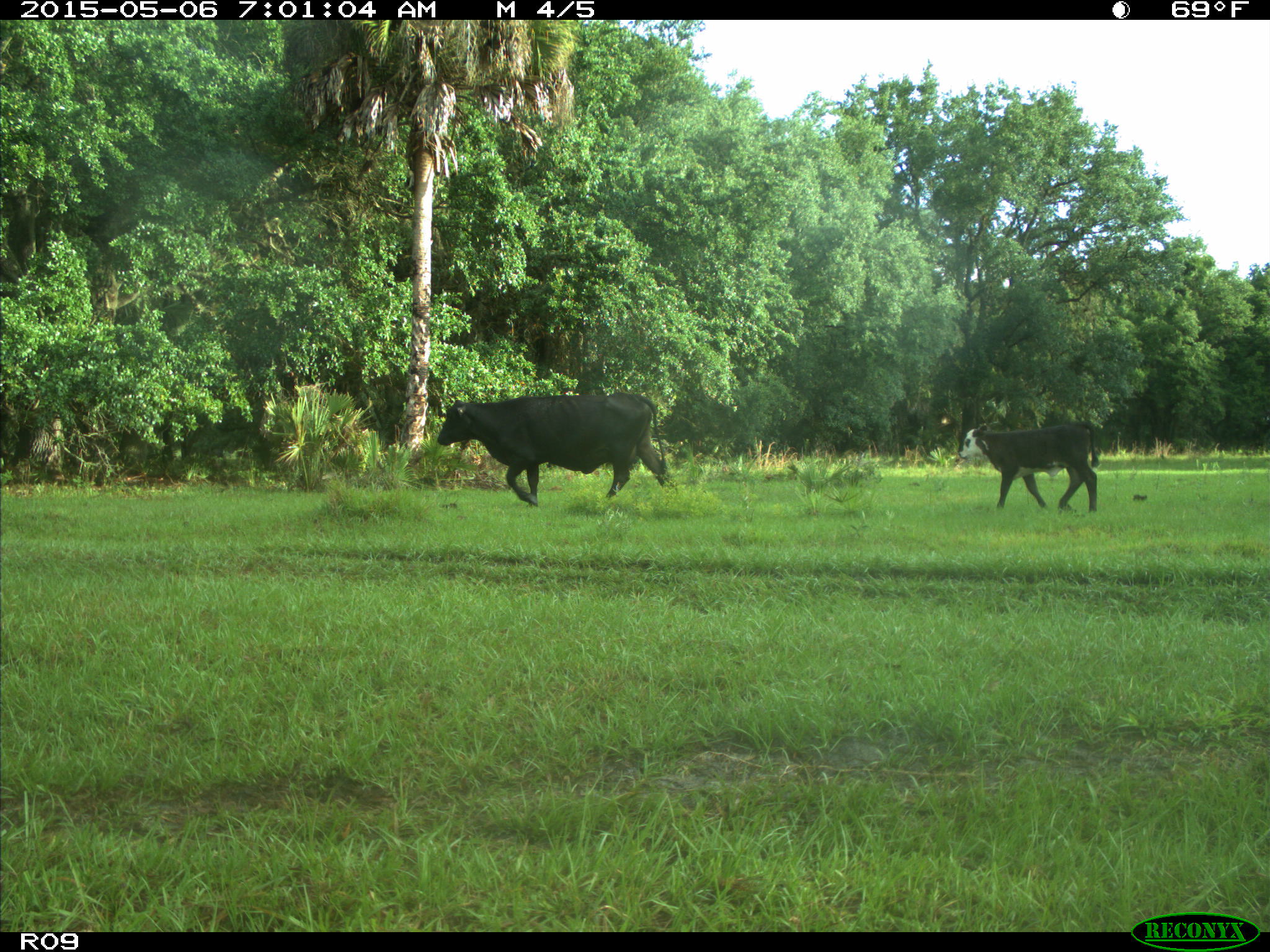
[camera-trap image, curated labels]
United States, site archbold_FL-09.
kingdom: Animalia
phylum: Chordata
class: Mammalia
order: Artiodactyla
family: Bovidae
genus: Bos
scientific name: Bos taurus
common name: domestic cow